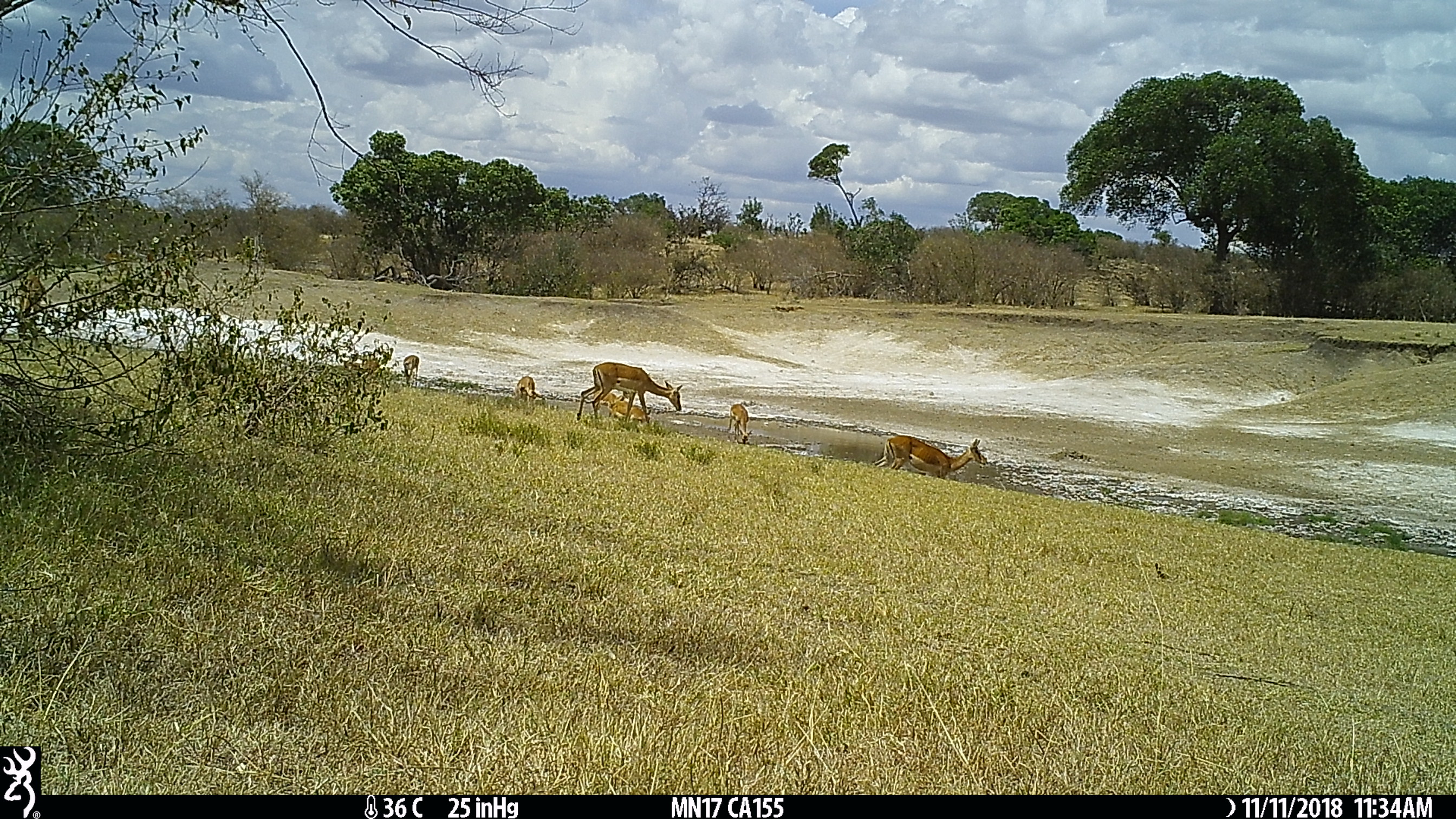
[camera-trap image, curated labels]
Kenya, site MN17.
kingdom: Animalia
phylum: Chordata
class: Mammalia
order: Artiodactyla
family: Bovidae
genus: Aepyceros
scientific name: Aepyceros melampus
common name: impala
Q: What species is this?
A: Impala (Aepyceros melampus).